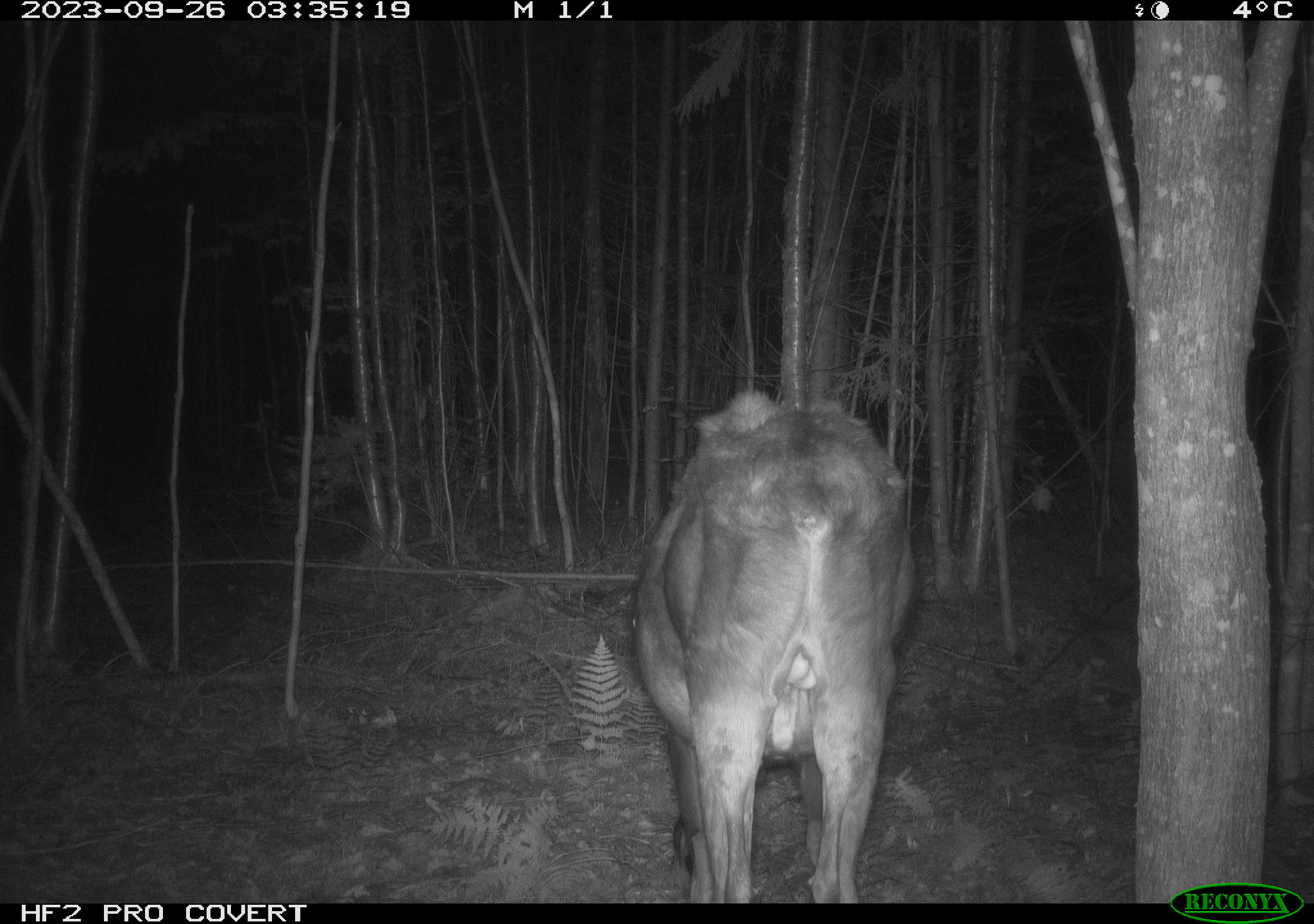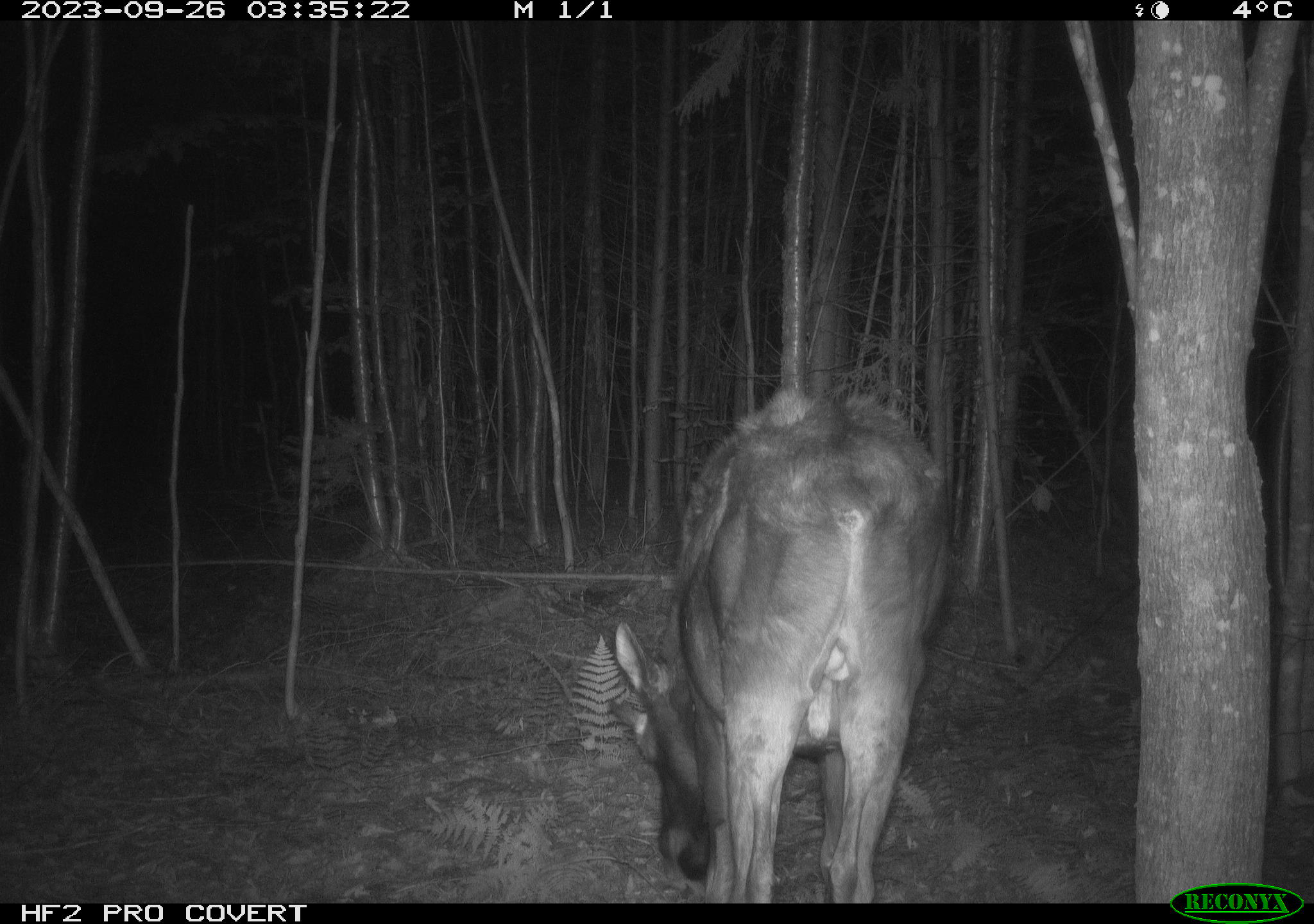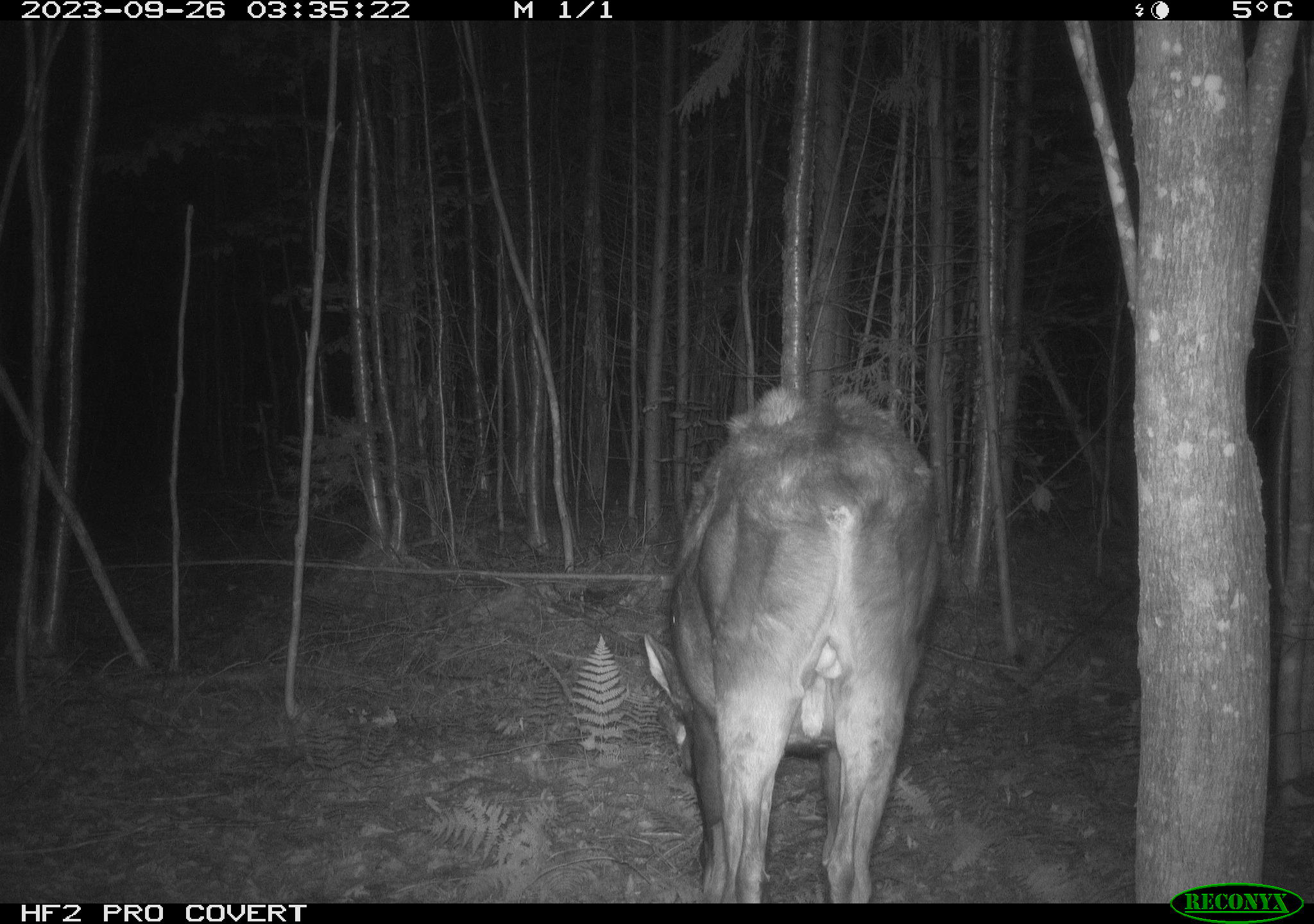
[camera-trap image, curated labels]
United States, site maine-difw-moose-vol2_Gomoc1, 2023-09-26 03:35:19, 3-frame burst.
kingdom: Animalia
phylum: Chordata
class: Mammalia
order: Artiodactyla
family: Cervidae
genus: Alces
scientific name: Alces alces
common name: moose